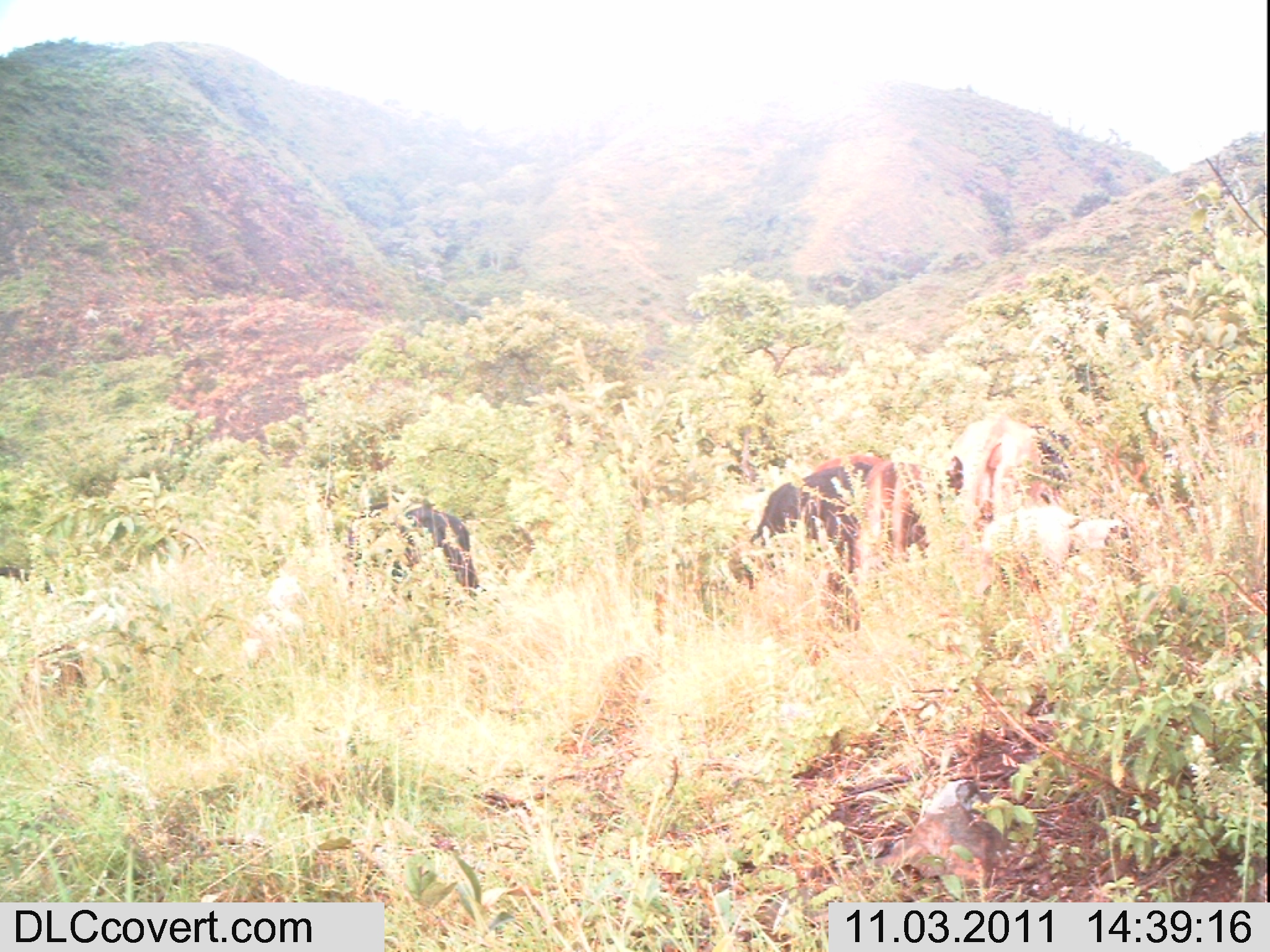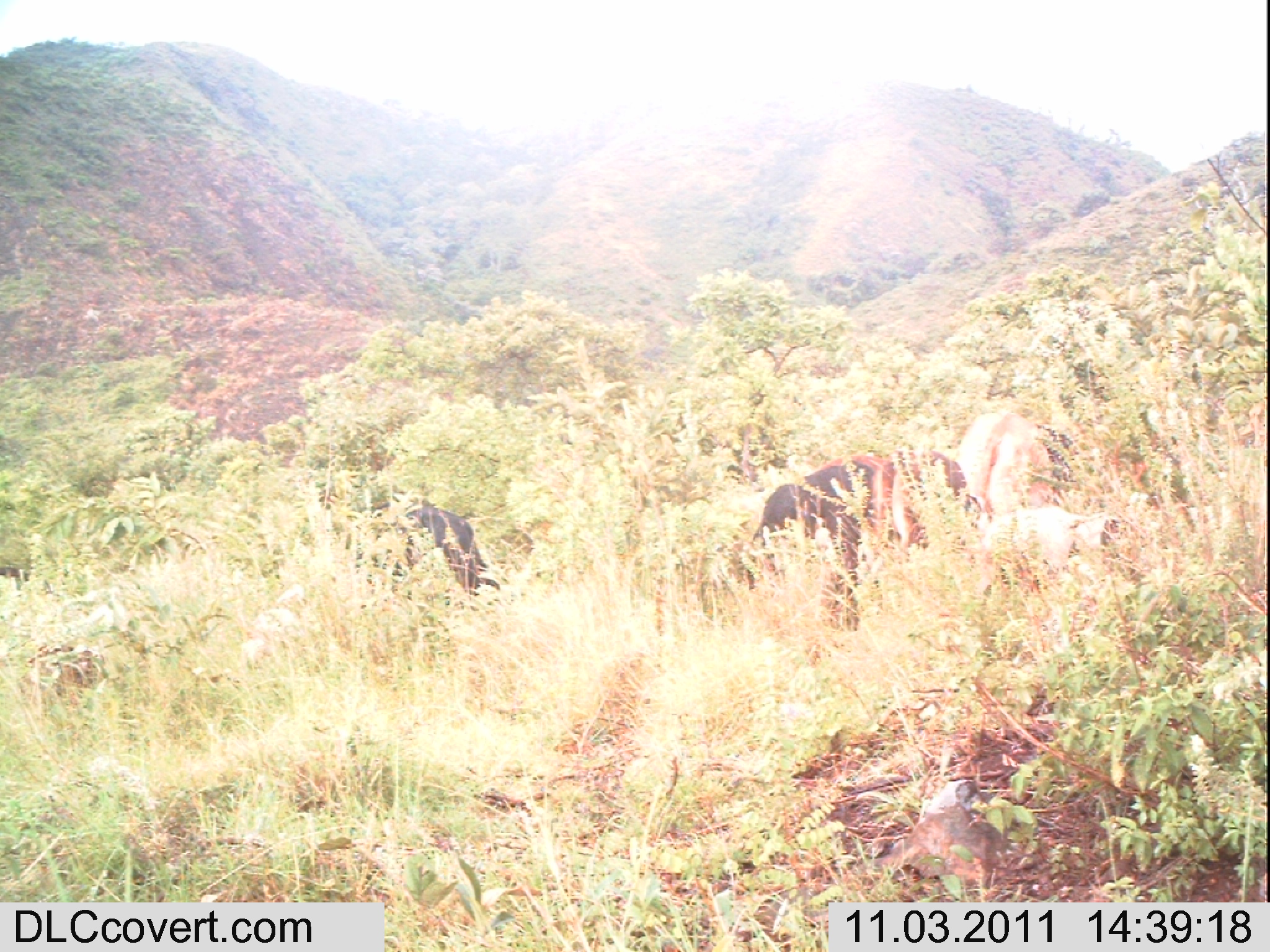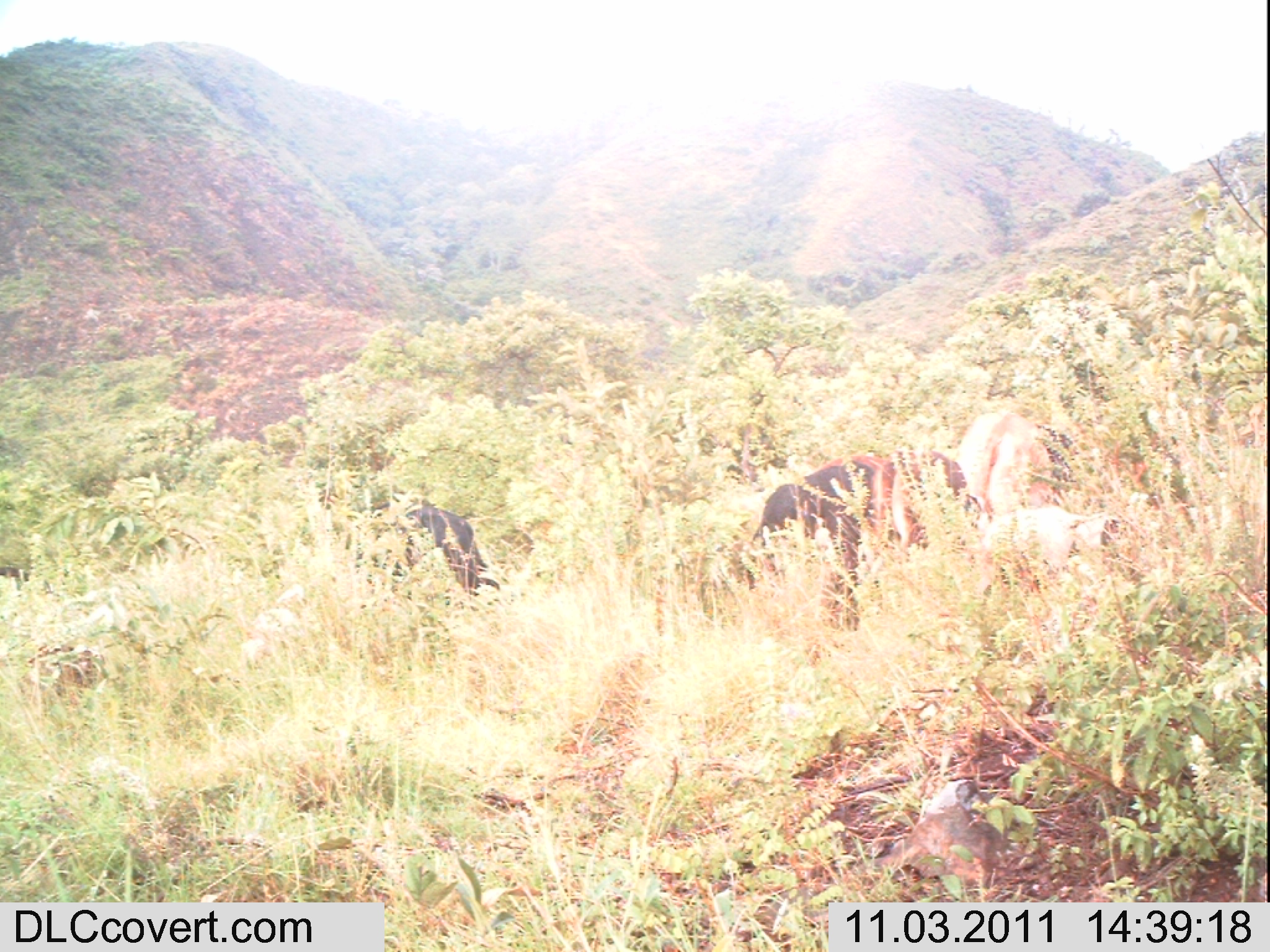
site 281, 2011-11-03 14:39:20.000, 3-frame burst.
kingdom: Animalia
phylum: Chordata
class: Mammalia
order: Artiodactyla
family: Bovidae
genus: Ovis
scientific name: Ovis aries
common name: domestic sheep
Ovis aries (domestic sheep), count 1.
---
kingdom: Animalia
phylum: Chordata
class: Mammalia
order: Artiodactyla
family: Bovidae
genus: Bos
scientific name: Bos taurus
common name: domestic cattle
Bos taurus (domestic cattle), count 4.